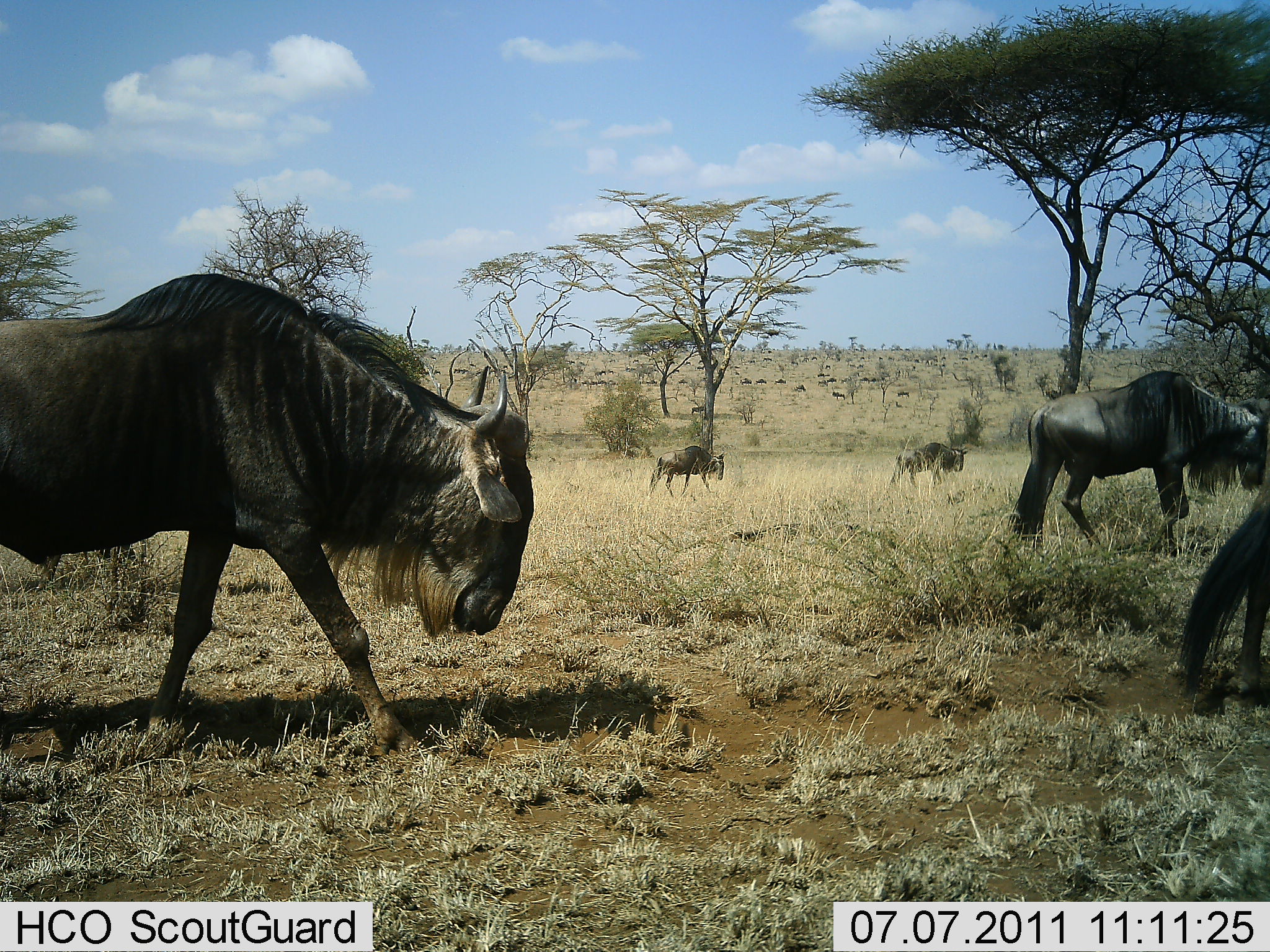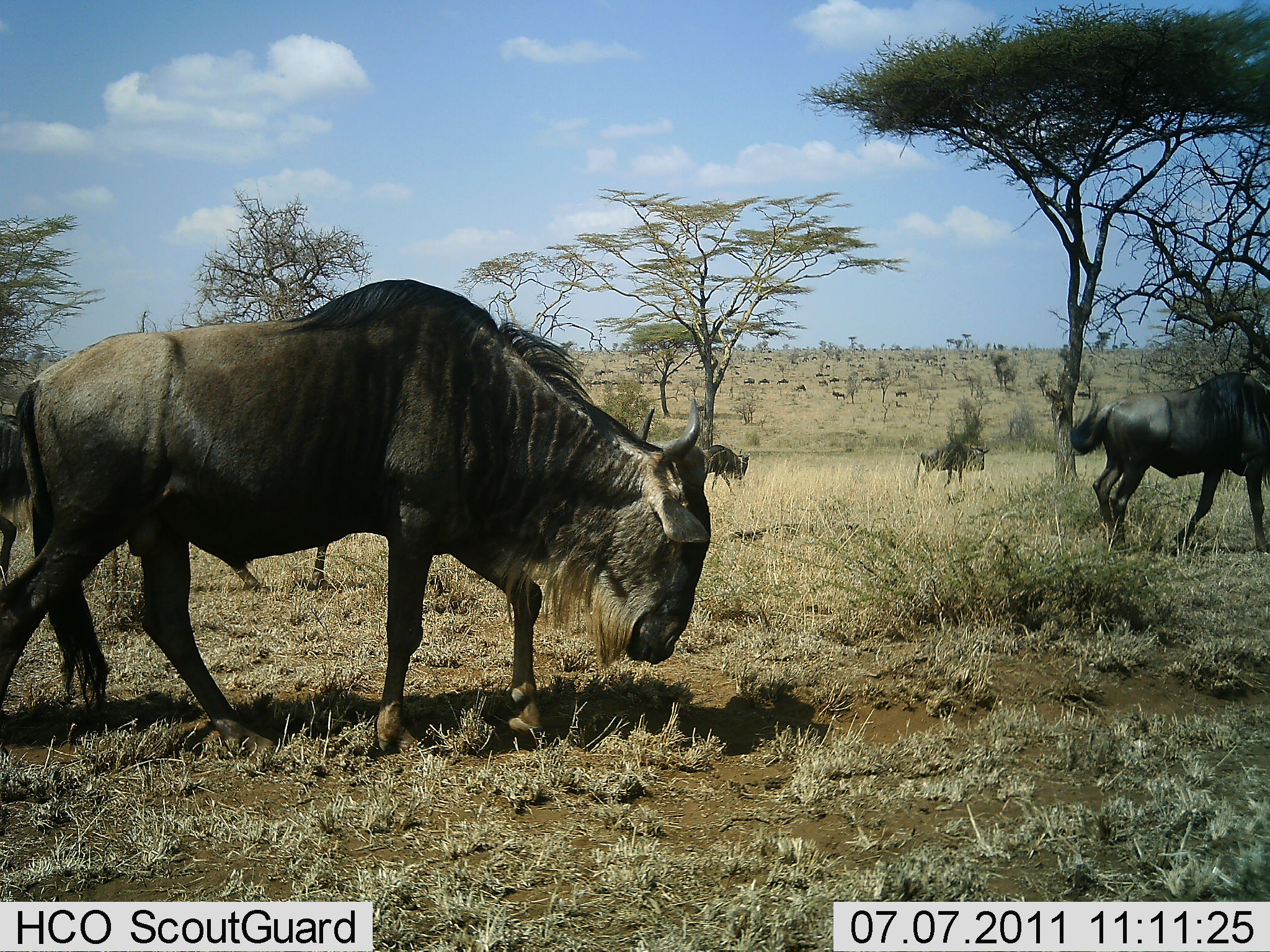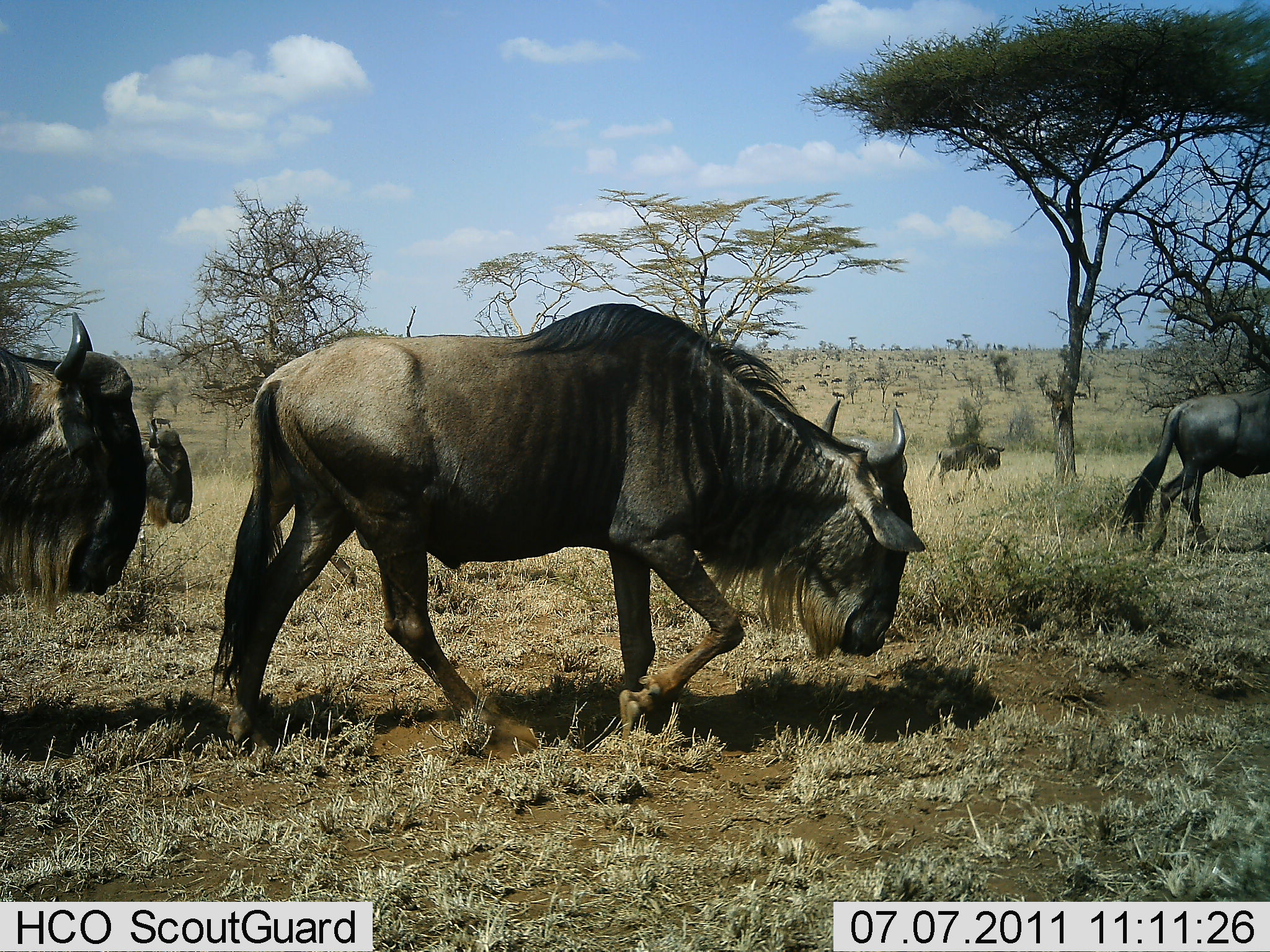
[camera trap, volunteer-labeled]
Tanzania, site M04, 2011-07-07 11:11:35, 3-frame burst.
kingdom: Animalia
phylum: Chordata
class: Mammalia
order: Artiodactyla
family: Bovidae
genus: Connochaetes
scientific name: Connochaetes taurinus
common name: blue wildebeest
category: wildebeest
Wildebeest (blue wildebeest) (Connochaetes taurinus), count 11-50. Behavior (volunteer vote fractions): standing 31%, resting 15%, moving 92%, interacting 8%. Young present (vote fraction): 0%. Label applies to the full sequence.